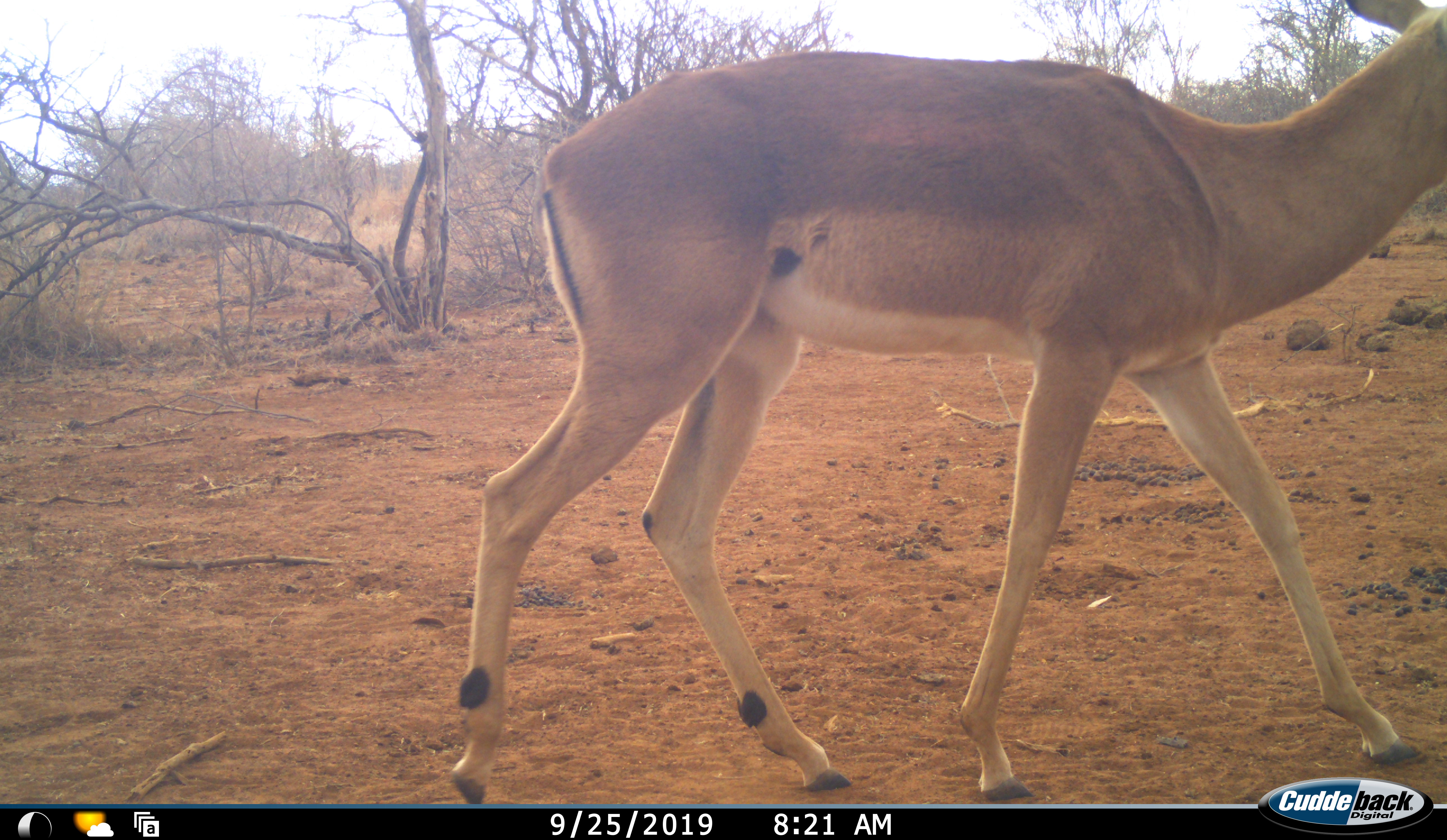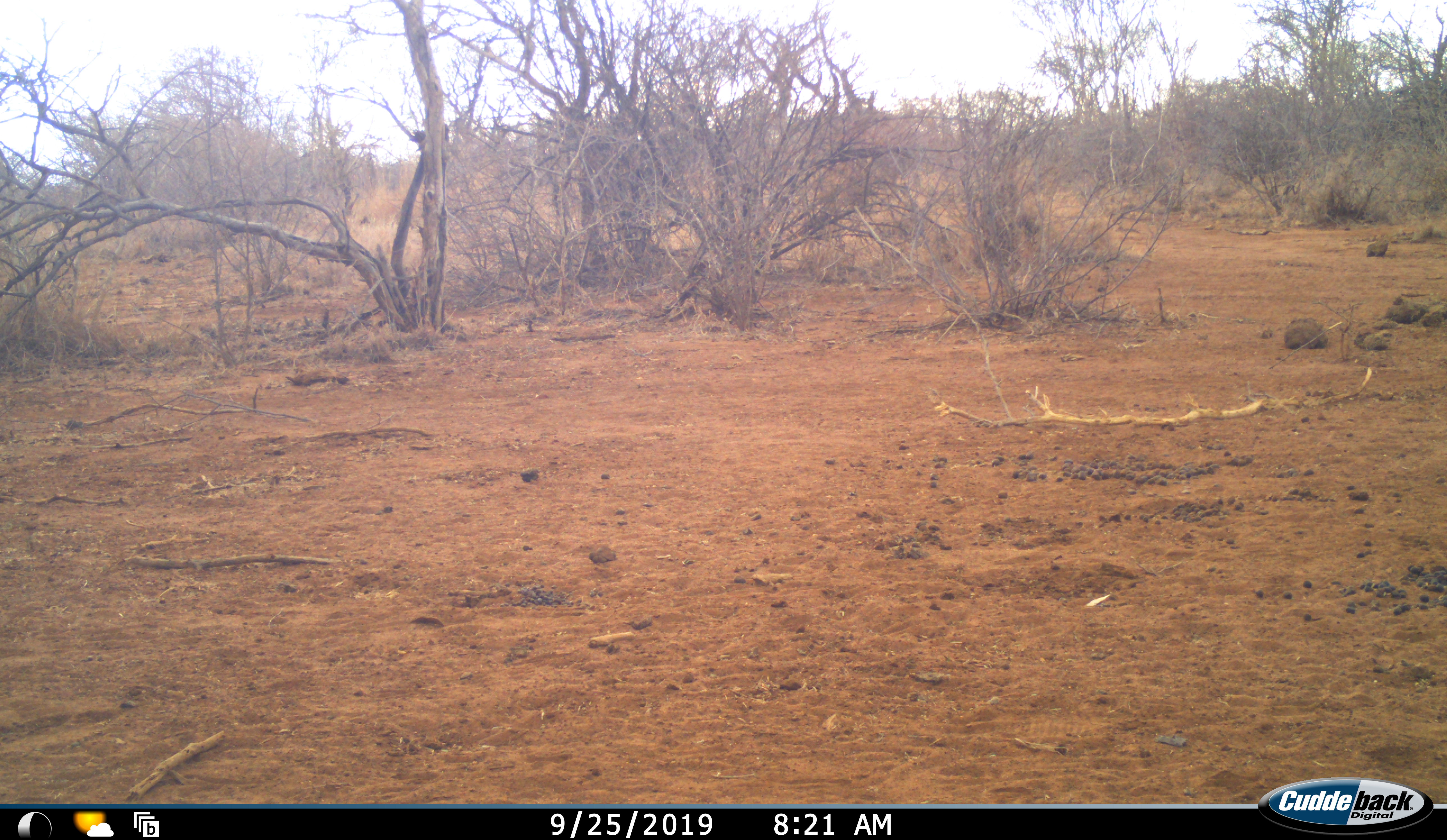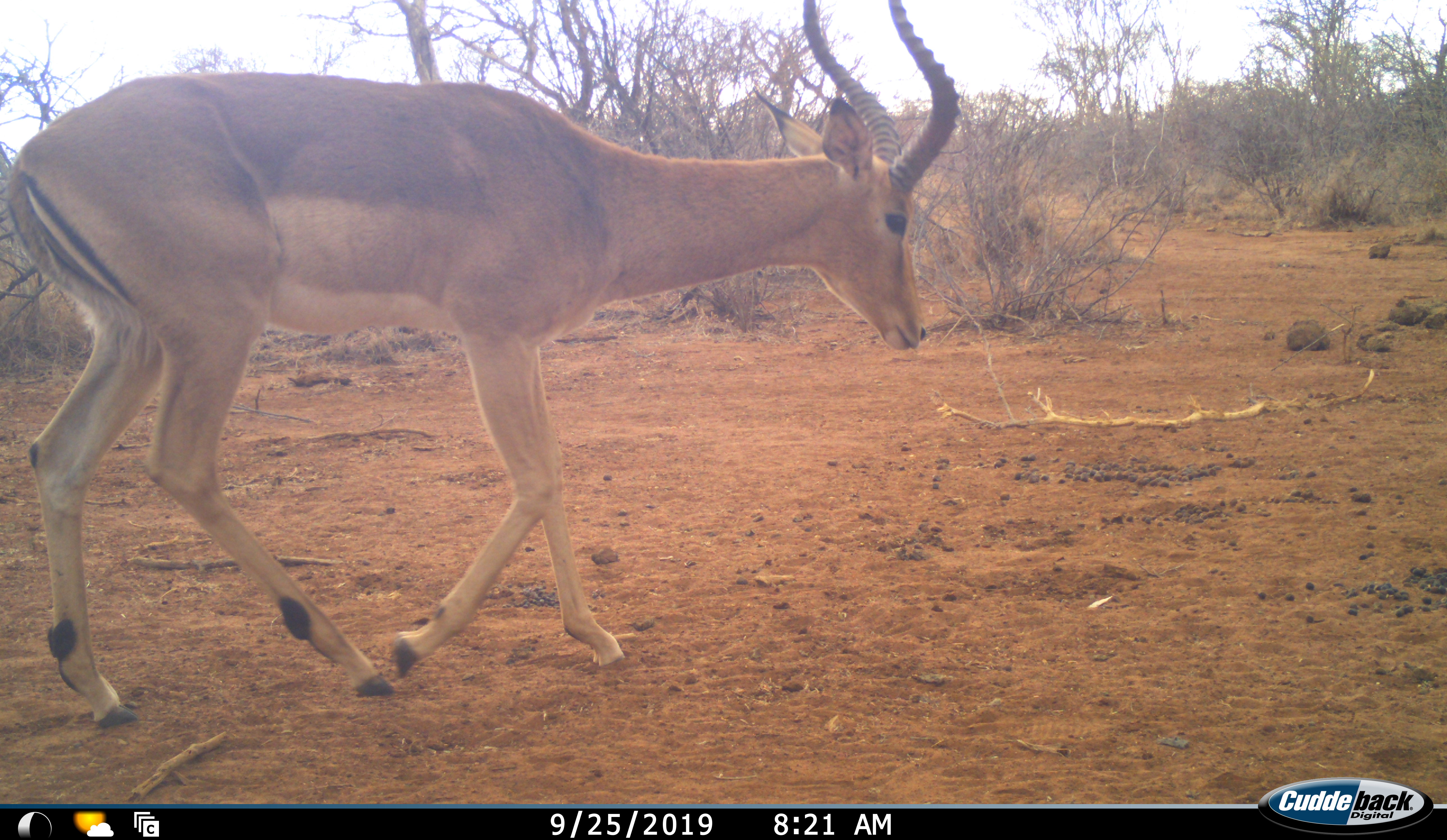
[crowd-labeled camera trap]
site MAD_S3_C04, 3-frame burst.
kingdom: Animalia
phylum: Chordata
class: Mammalia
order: Artiodactyla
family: Bovidae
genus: Aepyceros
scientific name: Aepyceros melampus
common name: impala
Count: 2.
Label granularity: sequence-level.